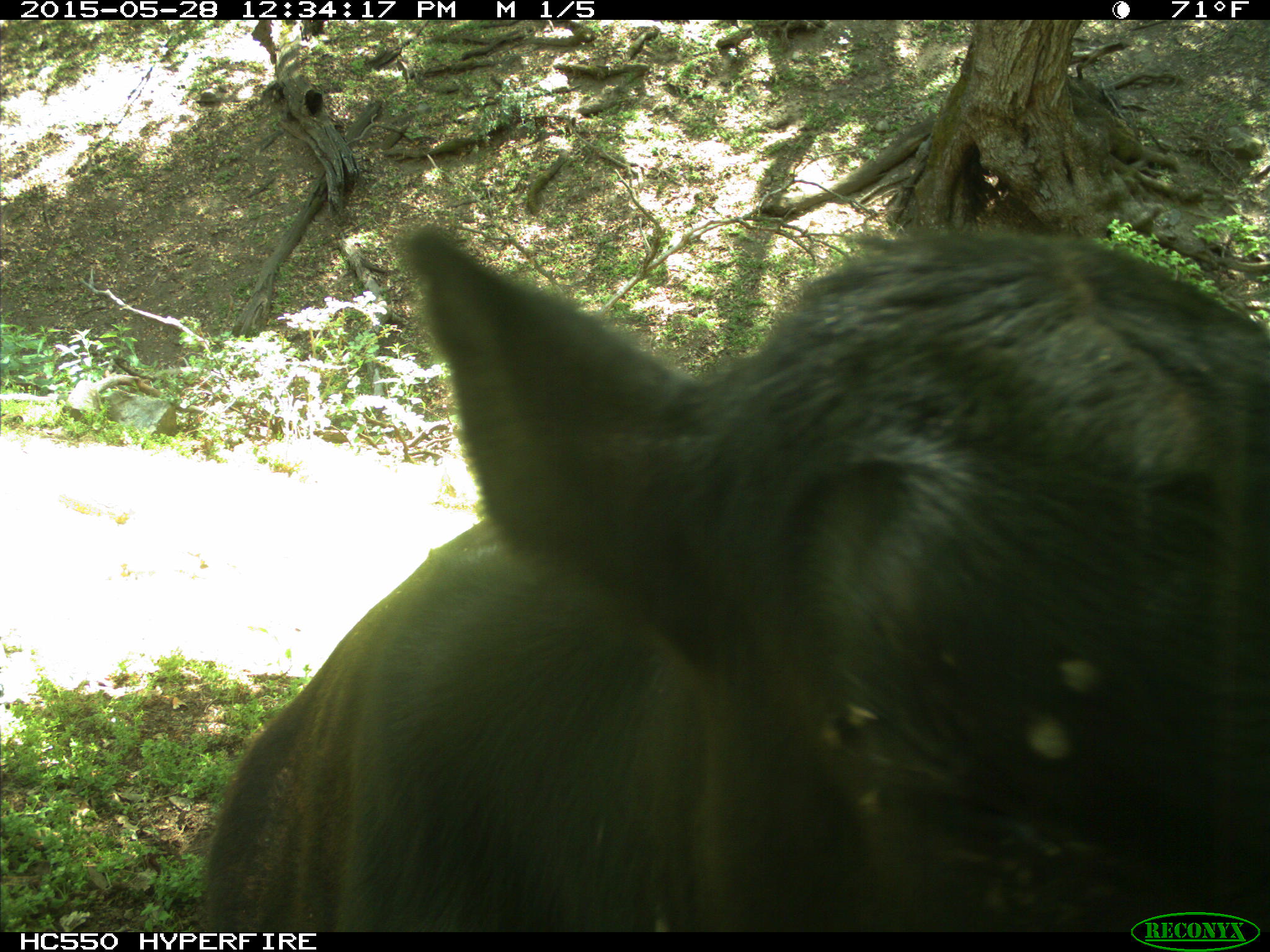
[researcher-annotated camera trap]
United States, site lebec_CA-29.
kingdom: Animalia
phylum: Chordata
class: Mammalia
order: Artiodactyla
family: Bovidae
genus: Bos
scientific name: Bos taurus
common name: domestic cow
Bos taurus (domestic cow).